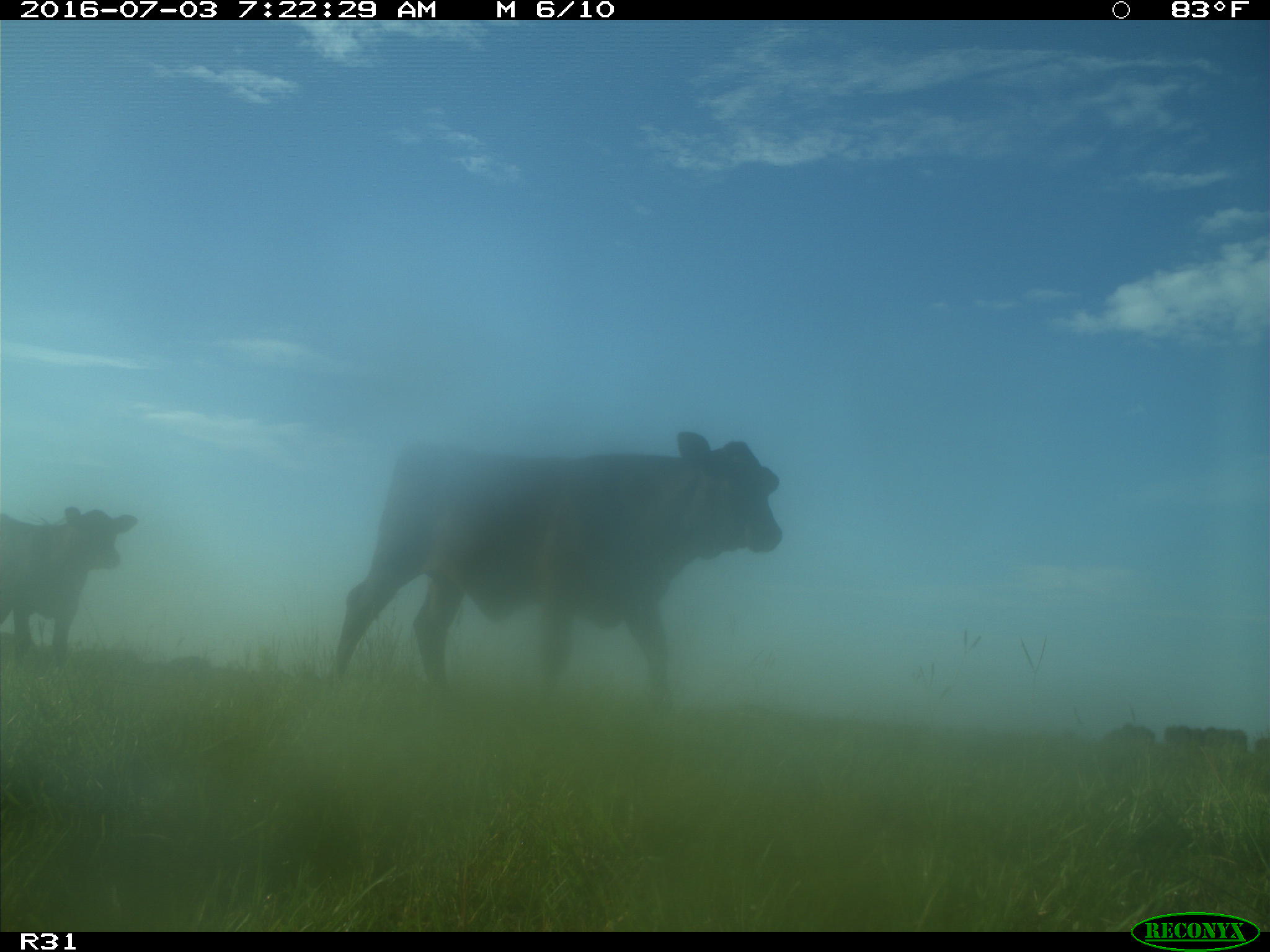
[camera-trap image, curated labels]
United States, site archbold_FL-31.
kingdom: Animalia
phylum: Chordata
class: Mammalia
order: Artiodactyla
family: Bovidae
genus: Bos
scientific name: Bos taurus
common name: domestic cow